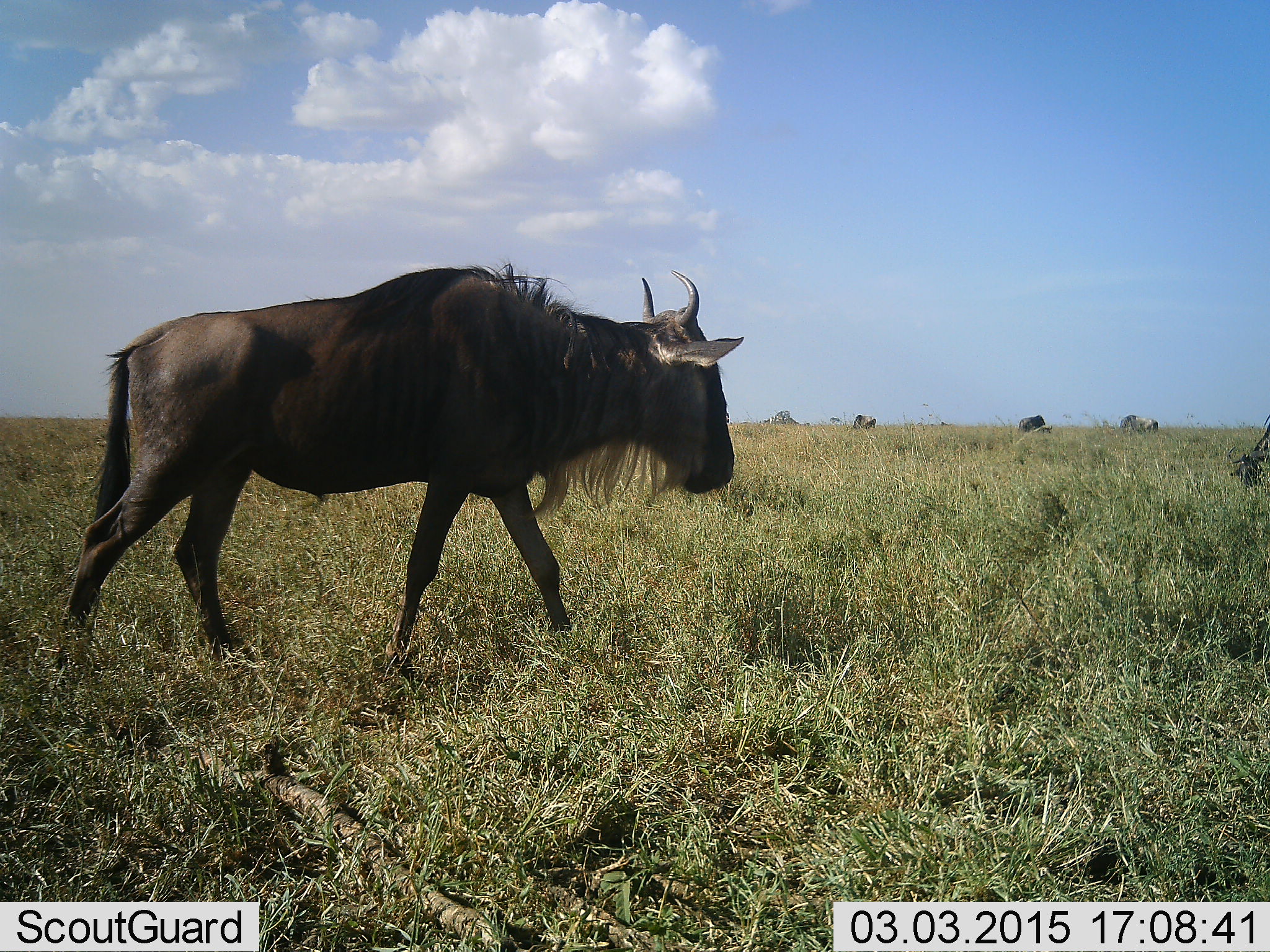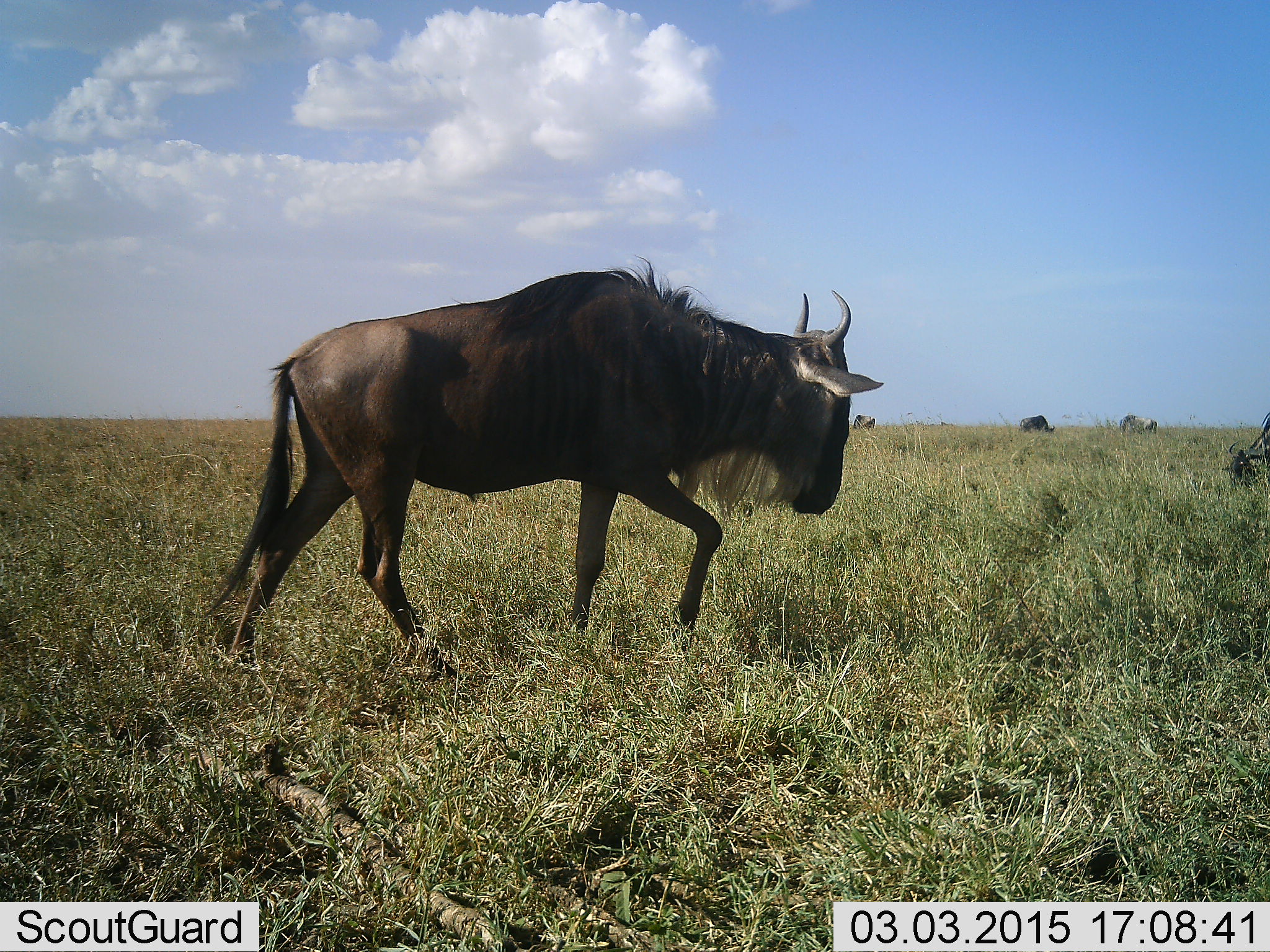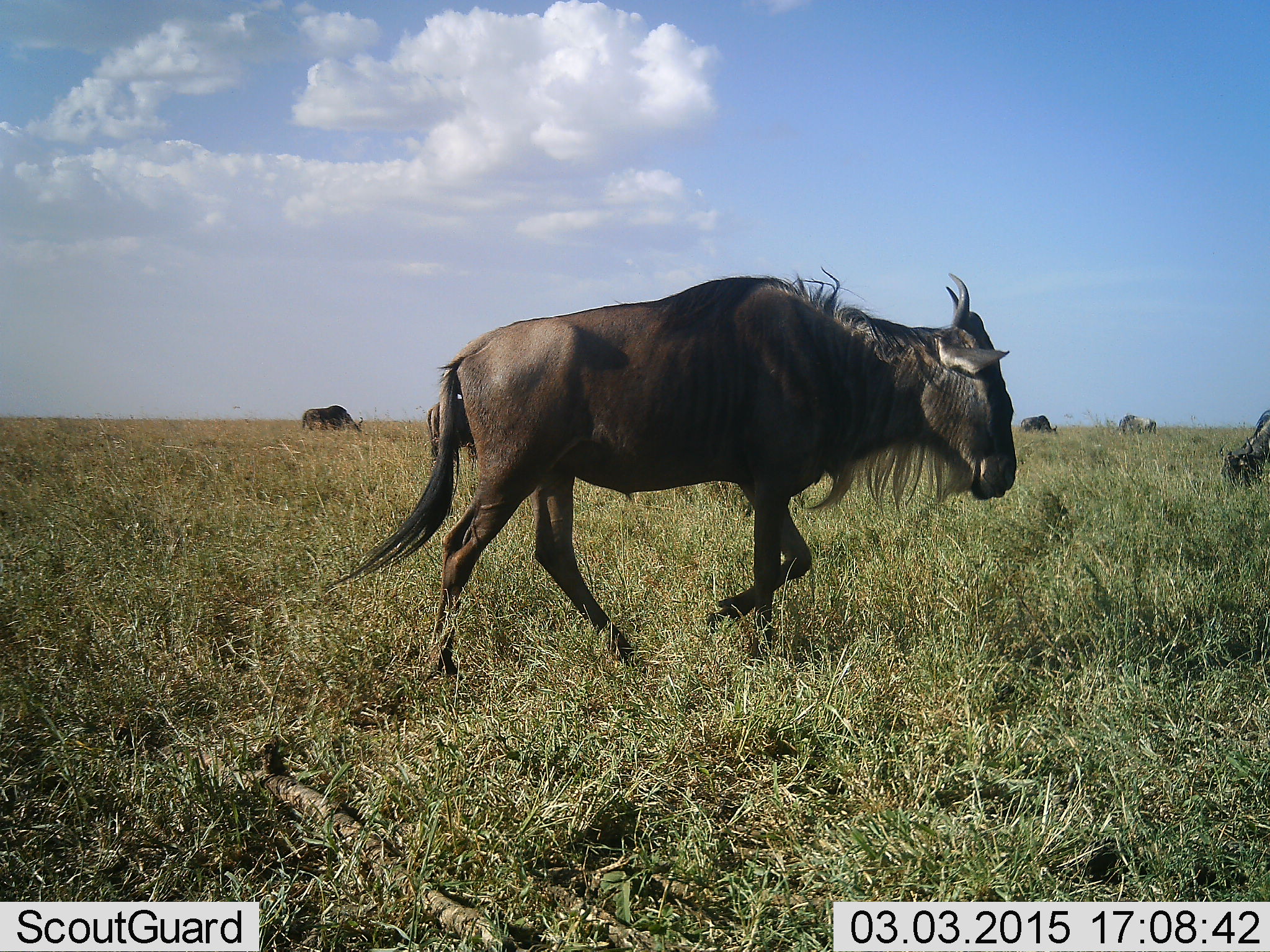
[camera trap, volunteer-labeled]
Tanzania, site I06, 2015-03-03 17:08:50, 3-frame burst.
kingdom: Animalia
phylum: Chordata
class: Mammalia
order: Artiodactyla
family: Bovidae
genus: Connochaetes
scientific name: Connochaetes taurinus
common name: blue wildebeest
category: wildebeest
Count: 5.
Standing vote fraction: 40%.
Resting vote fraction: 0%.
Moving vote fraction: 100%.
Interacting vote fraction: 0%.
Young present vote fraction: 0%.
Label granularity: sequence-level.